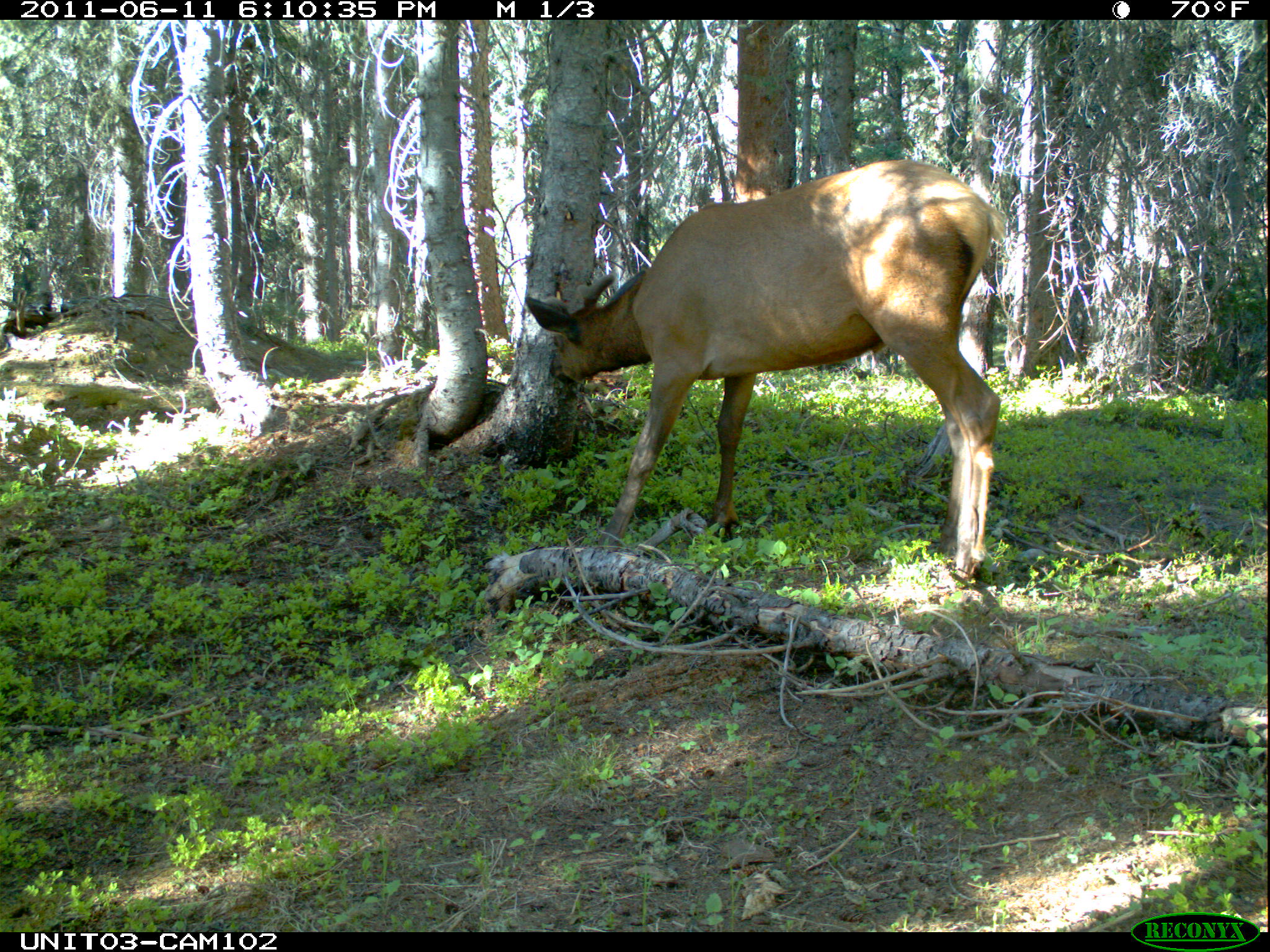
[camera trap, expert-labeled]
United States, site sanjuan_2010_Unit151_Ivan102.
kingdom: Animalia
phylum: Chordata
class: Mammalia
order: Artiodactyla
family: Cervidae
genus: Cervus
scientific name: Cervus elaphus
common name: red deer